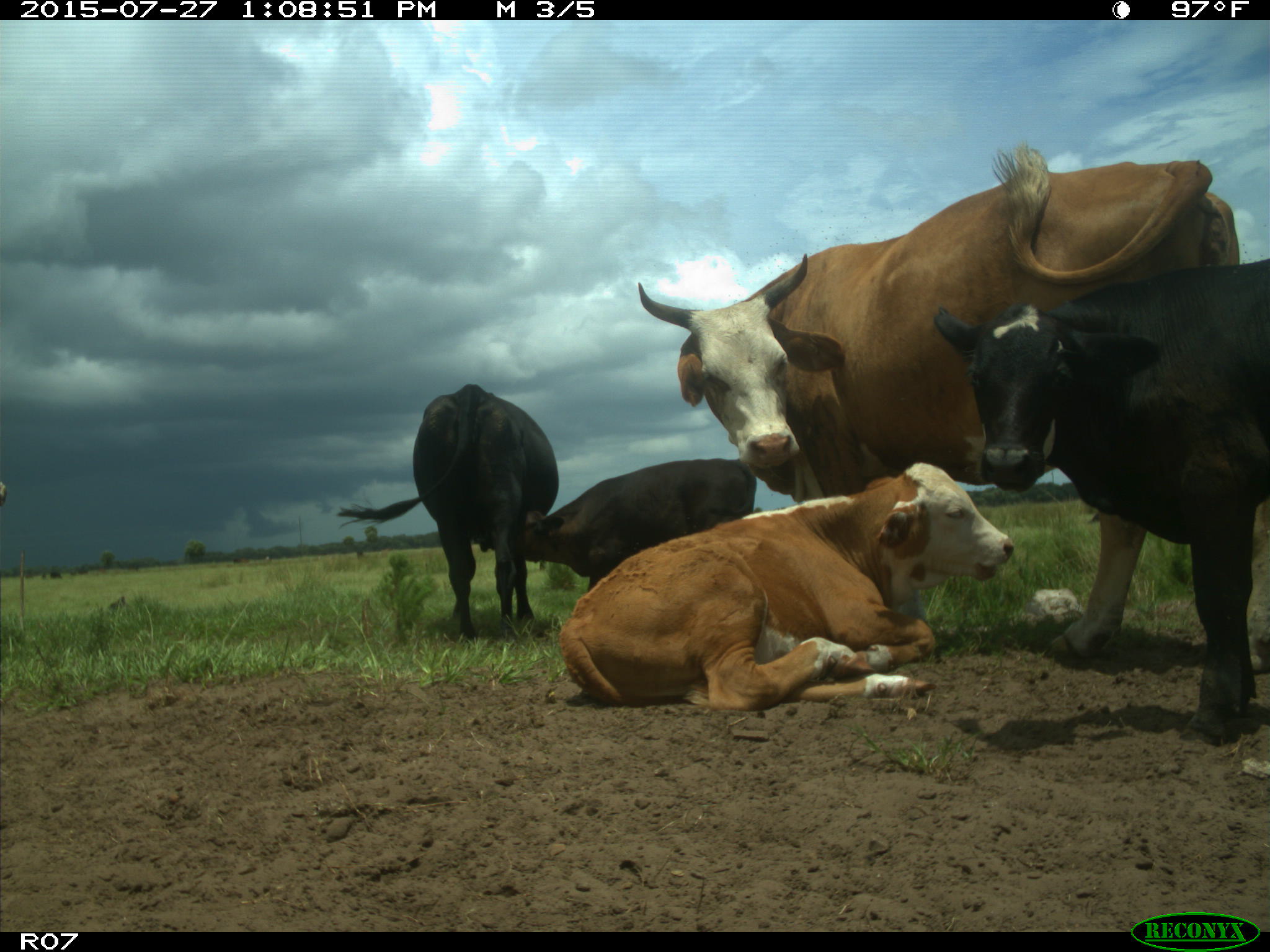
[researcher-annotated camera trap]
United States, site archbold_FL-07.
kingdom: Animalia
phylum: Chordata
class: Mammalia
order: Artiodactyla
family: Bovidae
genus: Bos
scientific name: Bos taurus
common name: domestic cow